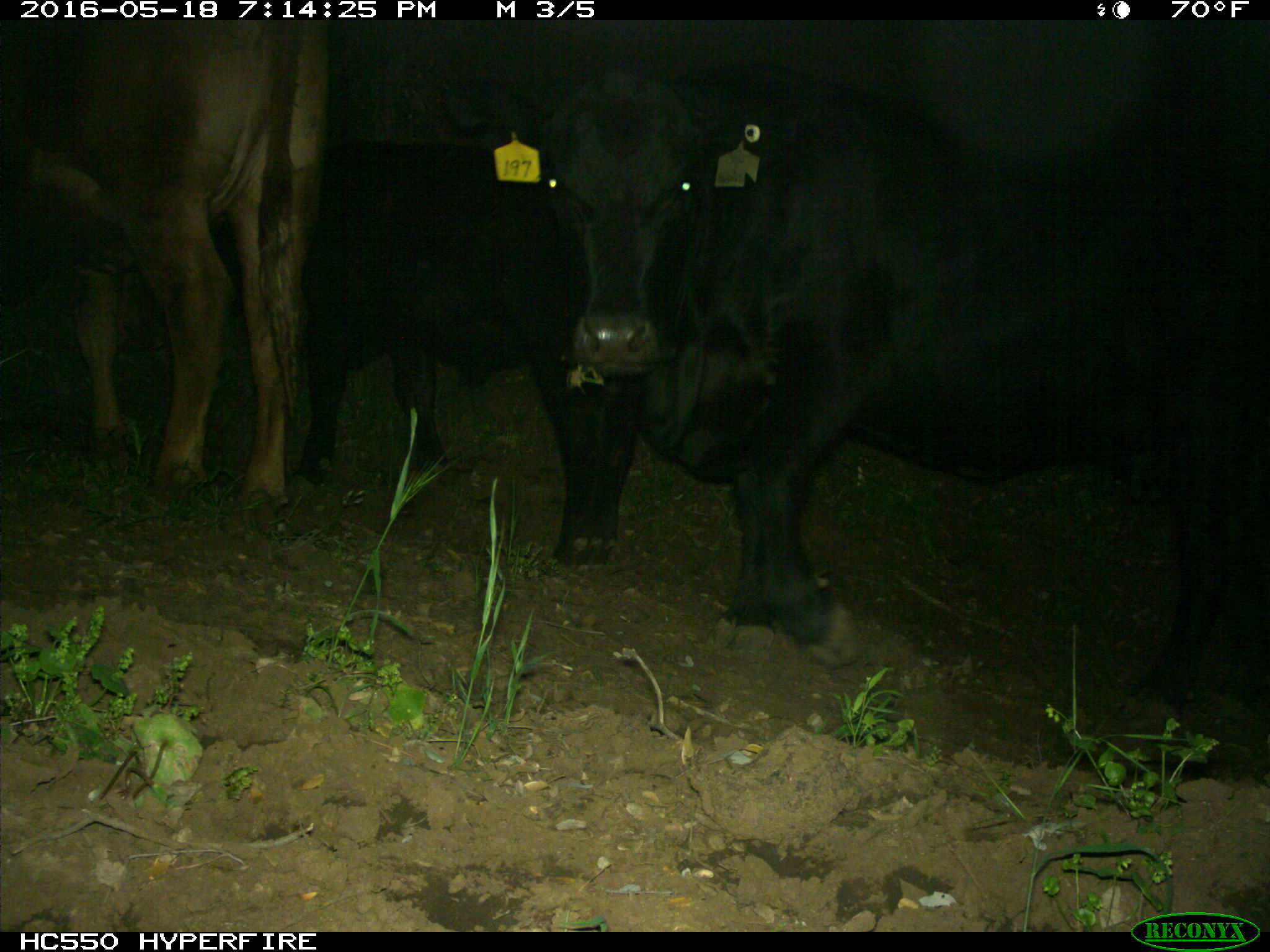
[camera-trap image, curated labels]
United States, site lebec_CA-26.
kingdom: Animalia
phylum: Chordata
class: Mammalia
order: Artiodactyla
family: Bovidae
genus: Bos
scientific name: Bos taurus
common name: domestic cow